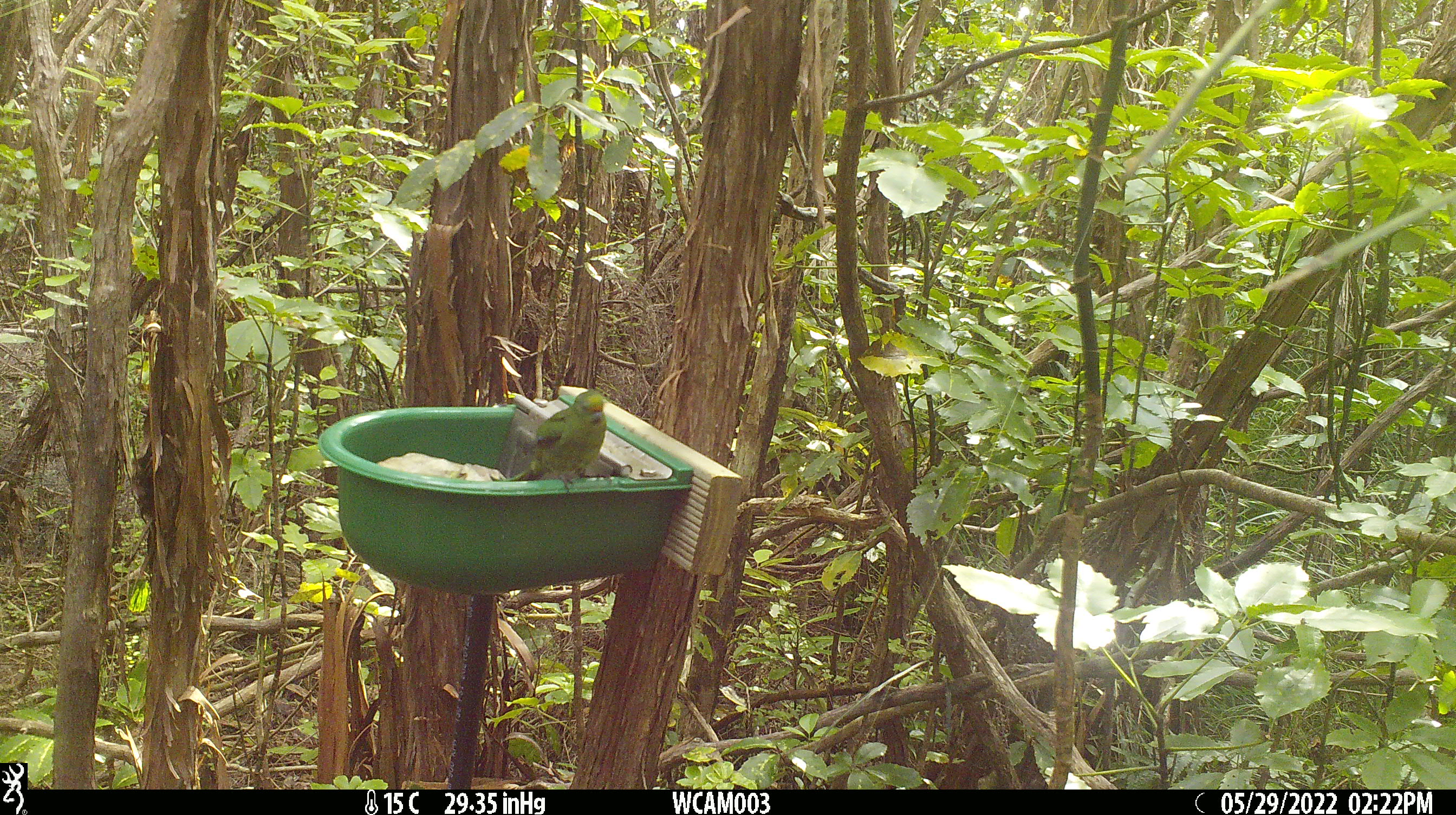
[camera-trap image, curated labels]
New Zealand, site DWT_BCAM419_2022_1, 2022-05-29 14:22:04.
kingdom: Animalia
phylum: Chordata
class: Aves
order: Psittaciformes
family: Psittaculidae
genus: Cyanoramphus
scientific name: Cyanoramphus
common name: parakeet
Parakeet (Cyanoramphus).